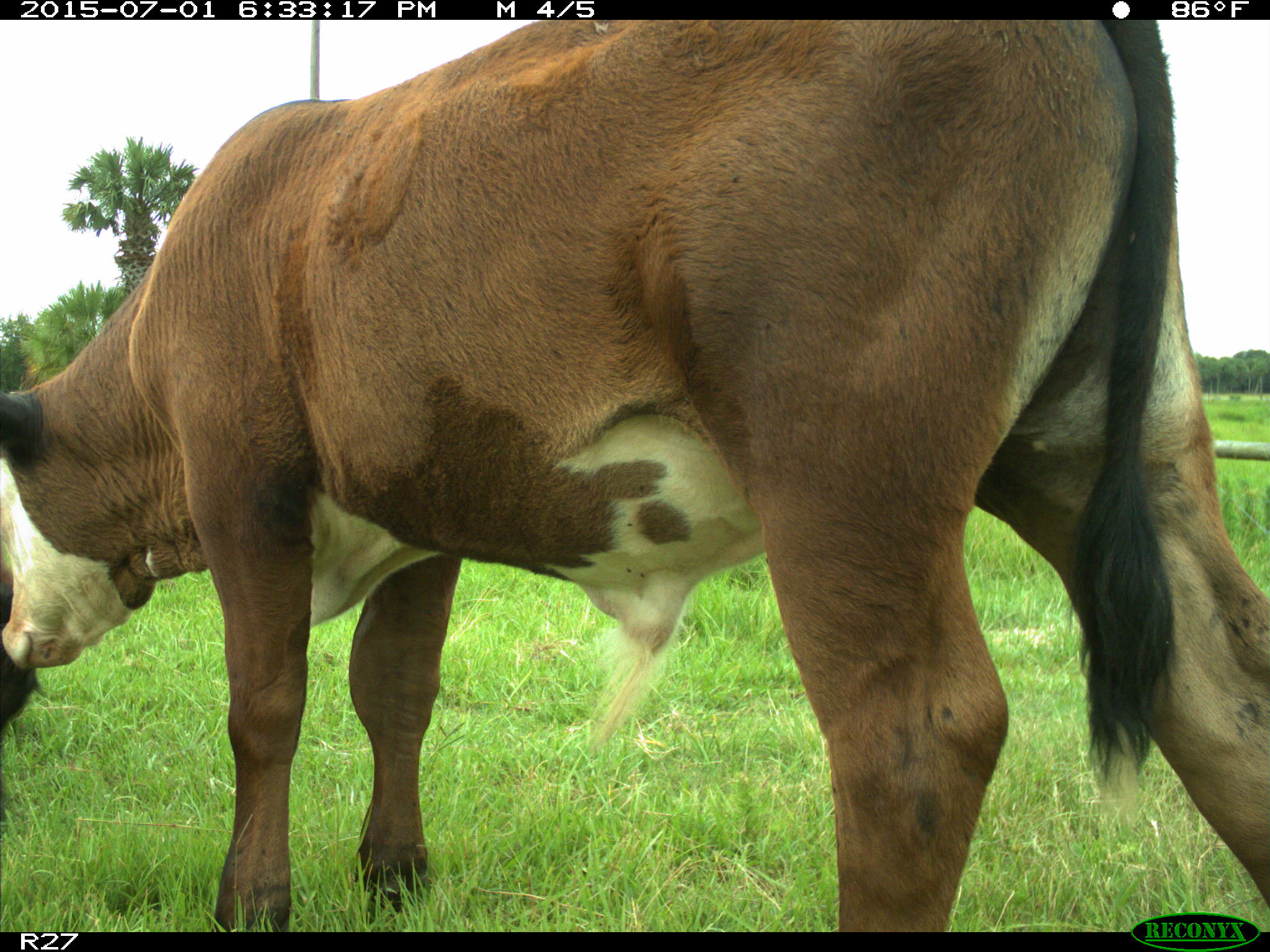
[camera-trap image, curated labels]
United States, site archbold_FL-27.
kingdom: Animalia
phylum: Chordata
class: Mammalia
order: Artiodactyla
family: Bovidae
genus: Bos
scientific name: Bos taurus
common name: domestic cow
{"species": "Bos taurus (domestic cow)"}